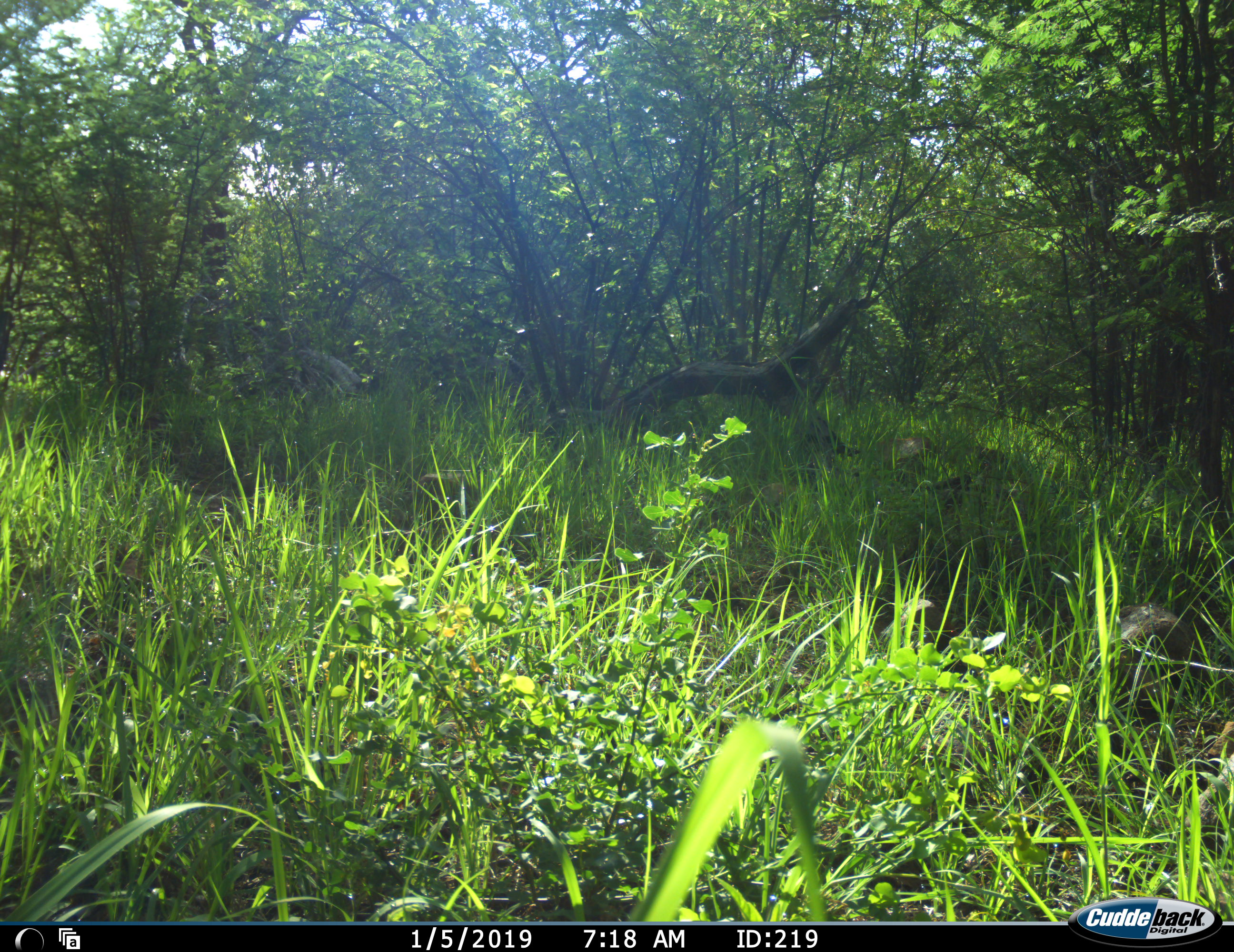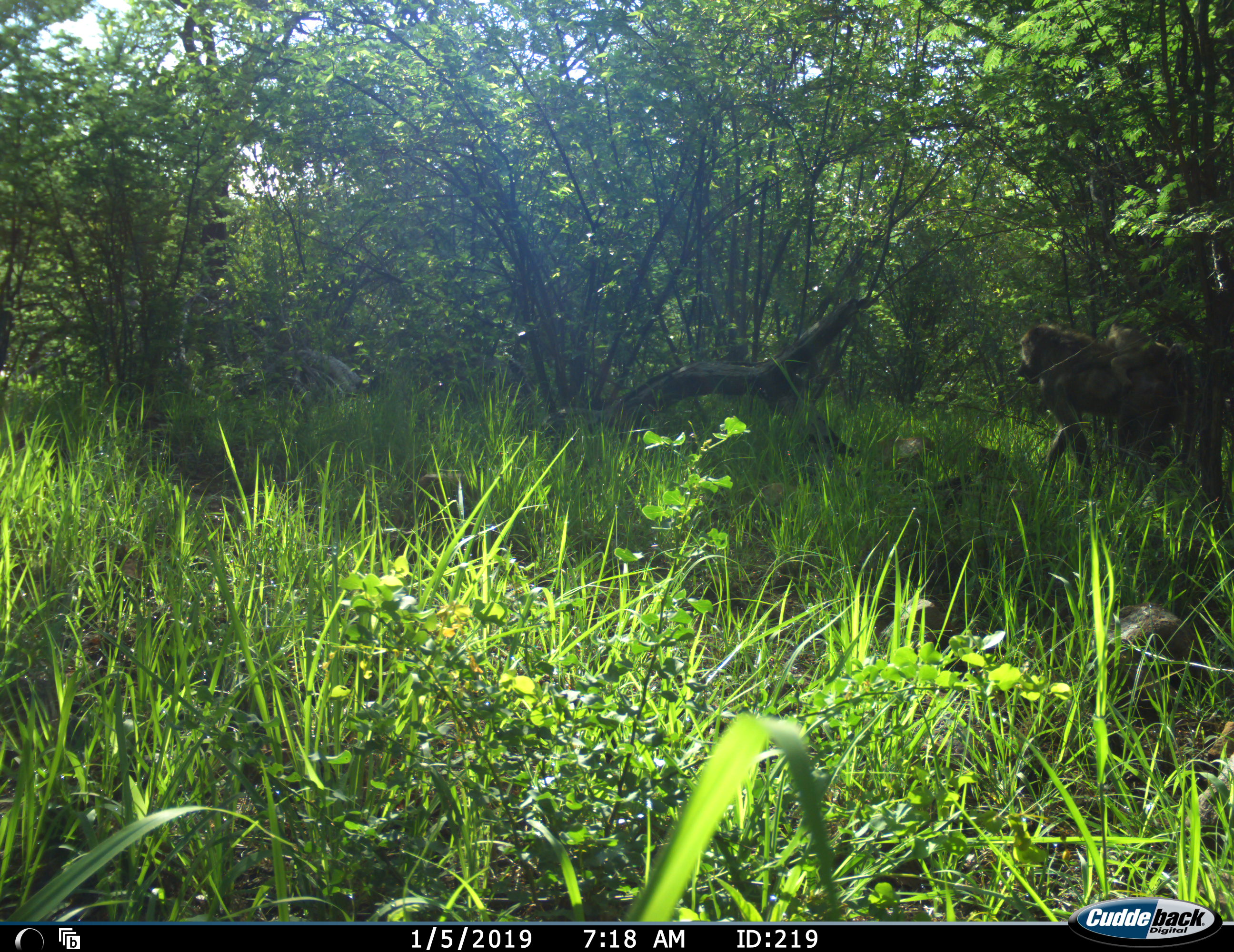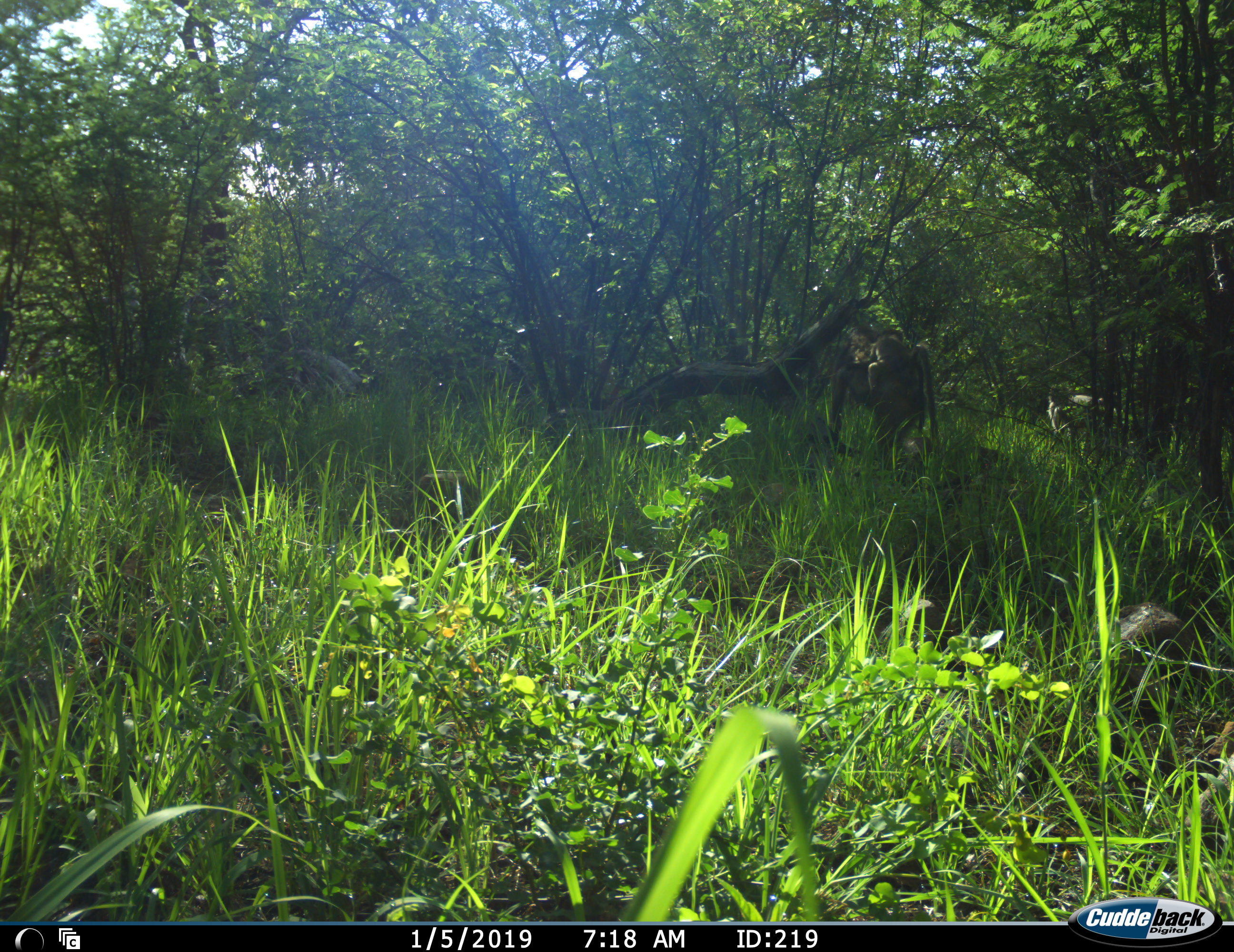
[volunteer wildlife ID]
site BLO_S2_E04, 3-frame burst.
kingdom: Animalia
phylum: Chordata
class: Mammalia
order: Primates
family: Cercopithecidae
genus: Papio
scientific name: Papio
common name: baboon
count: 2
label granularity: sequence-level